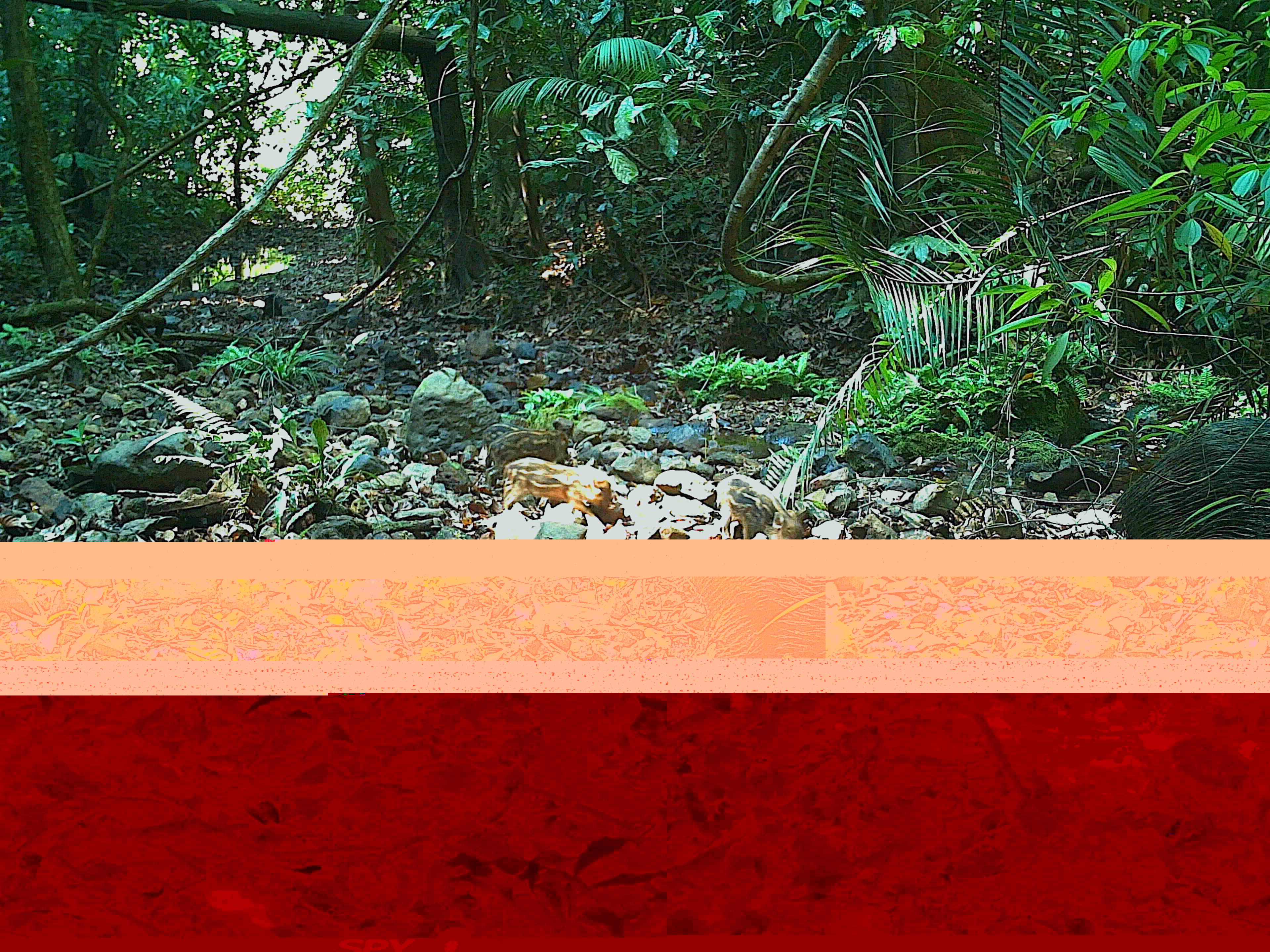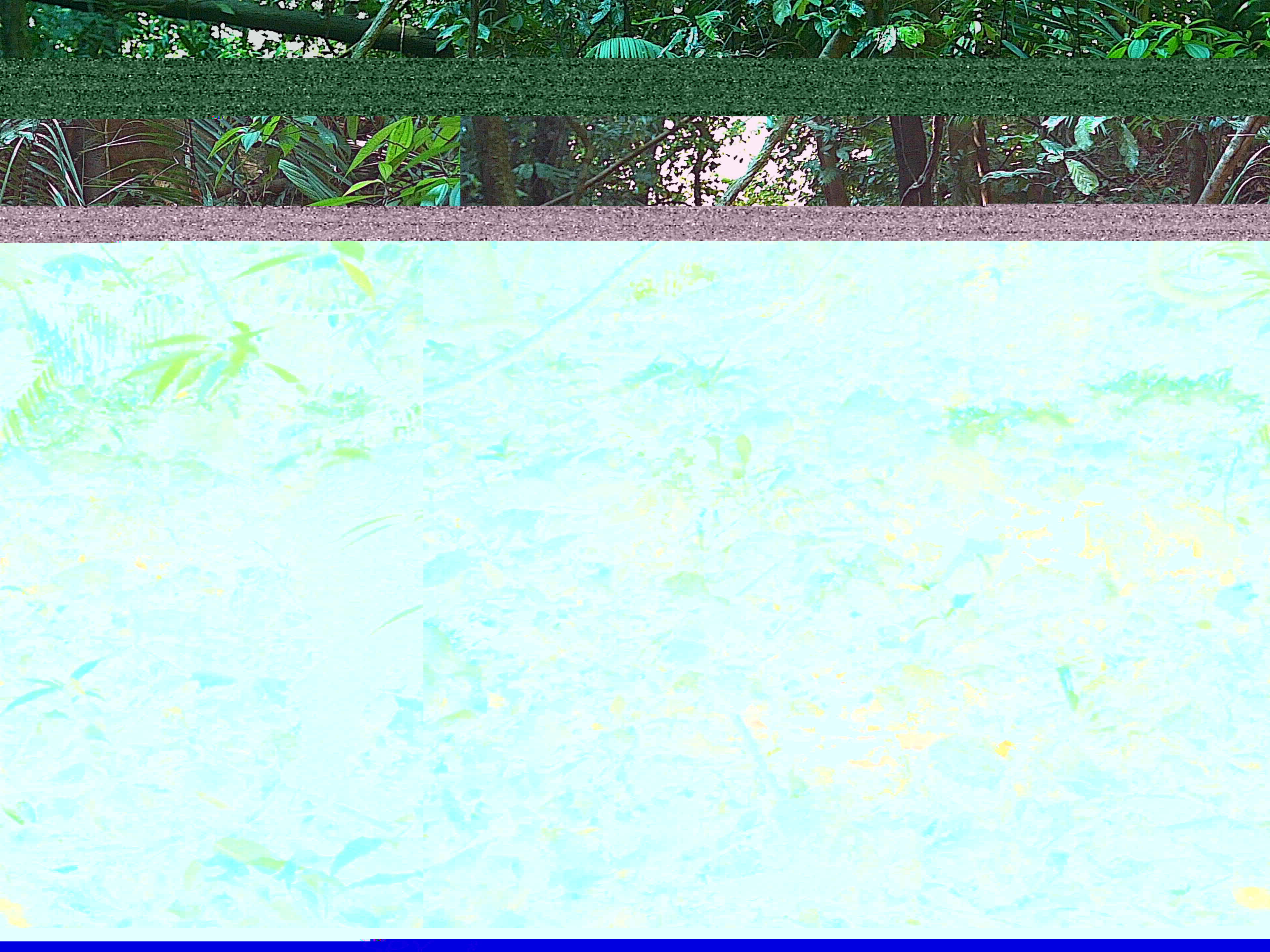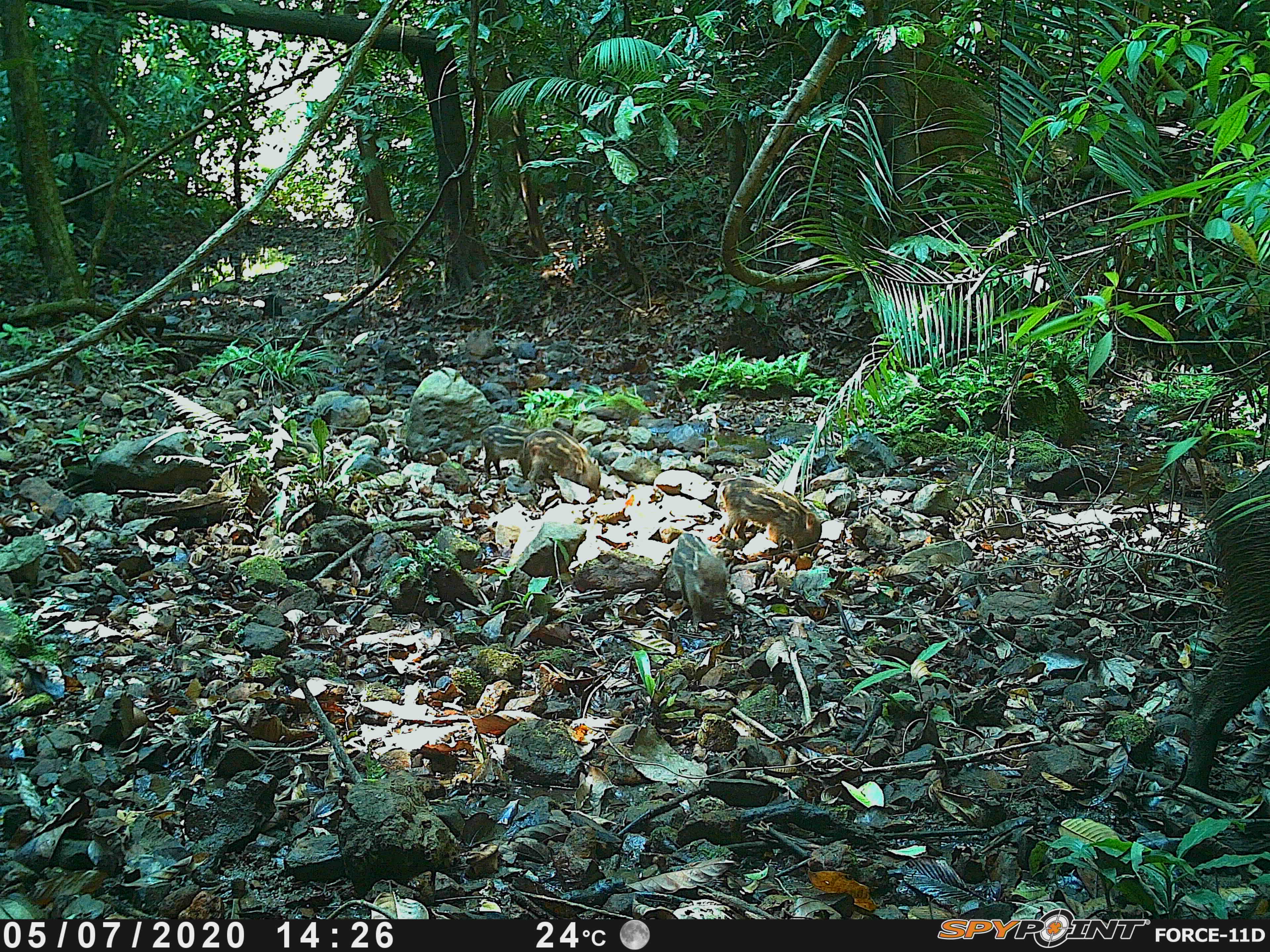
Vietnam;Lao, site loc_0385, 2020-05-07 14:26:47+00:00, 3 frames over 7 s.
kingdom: Animalia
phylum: Chordata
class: Mammalia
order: Artiodactyla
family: Suidae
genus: Sus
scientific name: Sus scrofa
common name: eurasian wild pig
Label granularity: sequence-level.